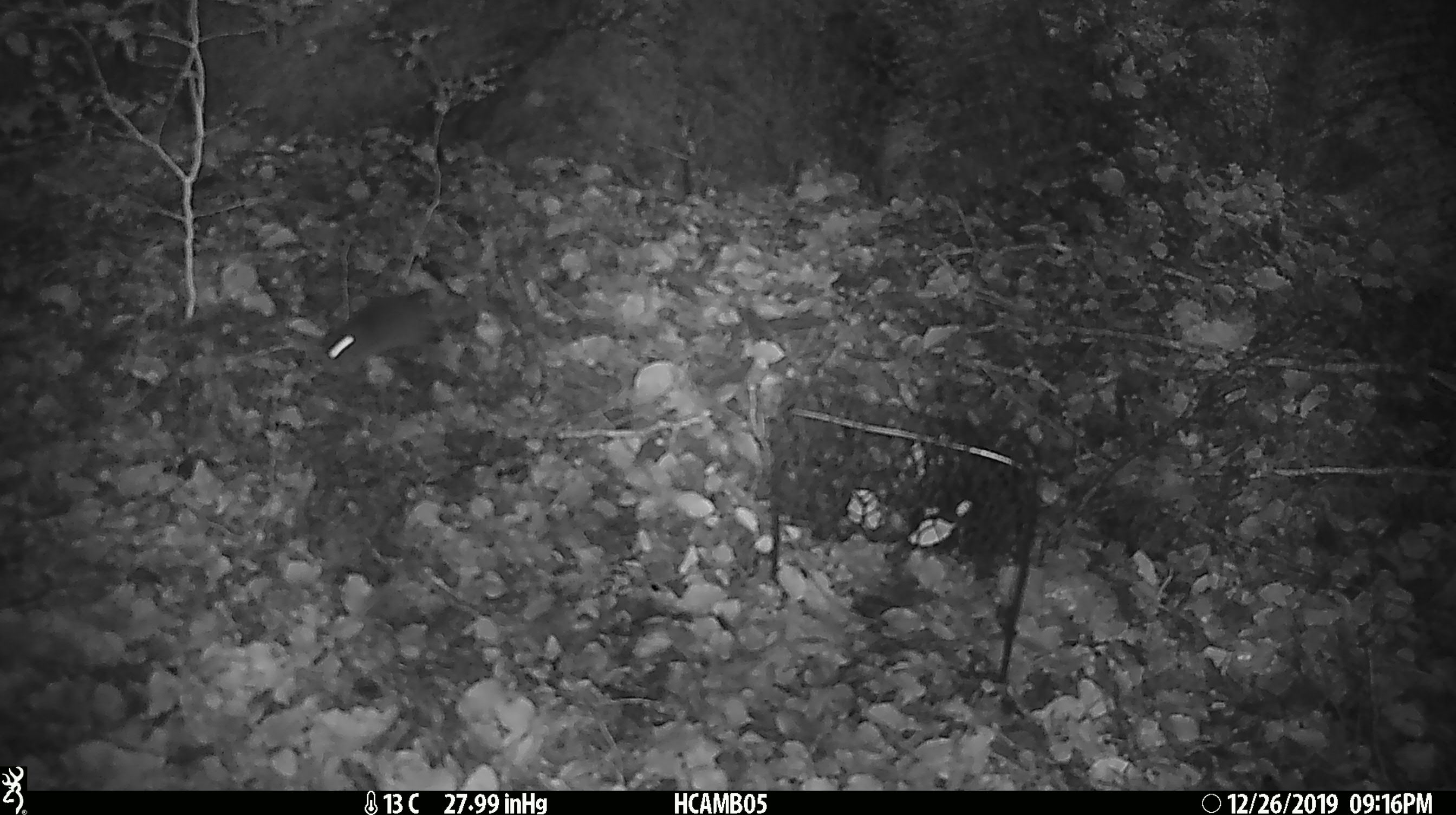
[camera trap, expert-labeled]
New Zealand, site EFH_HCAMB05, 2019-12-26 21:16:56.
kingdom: Animalia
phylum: Chordata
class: Mammalia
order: Rodentia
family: Muridae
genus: Mus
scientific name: Mus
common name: mouse